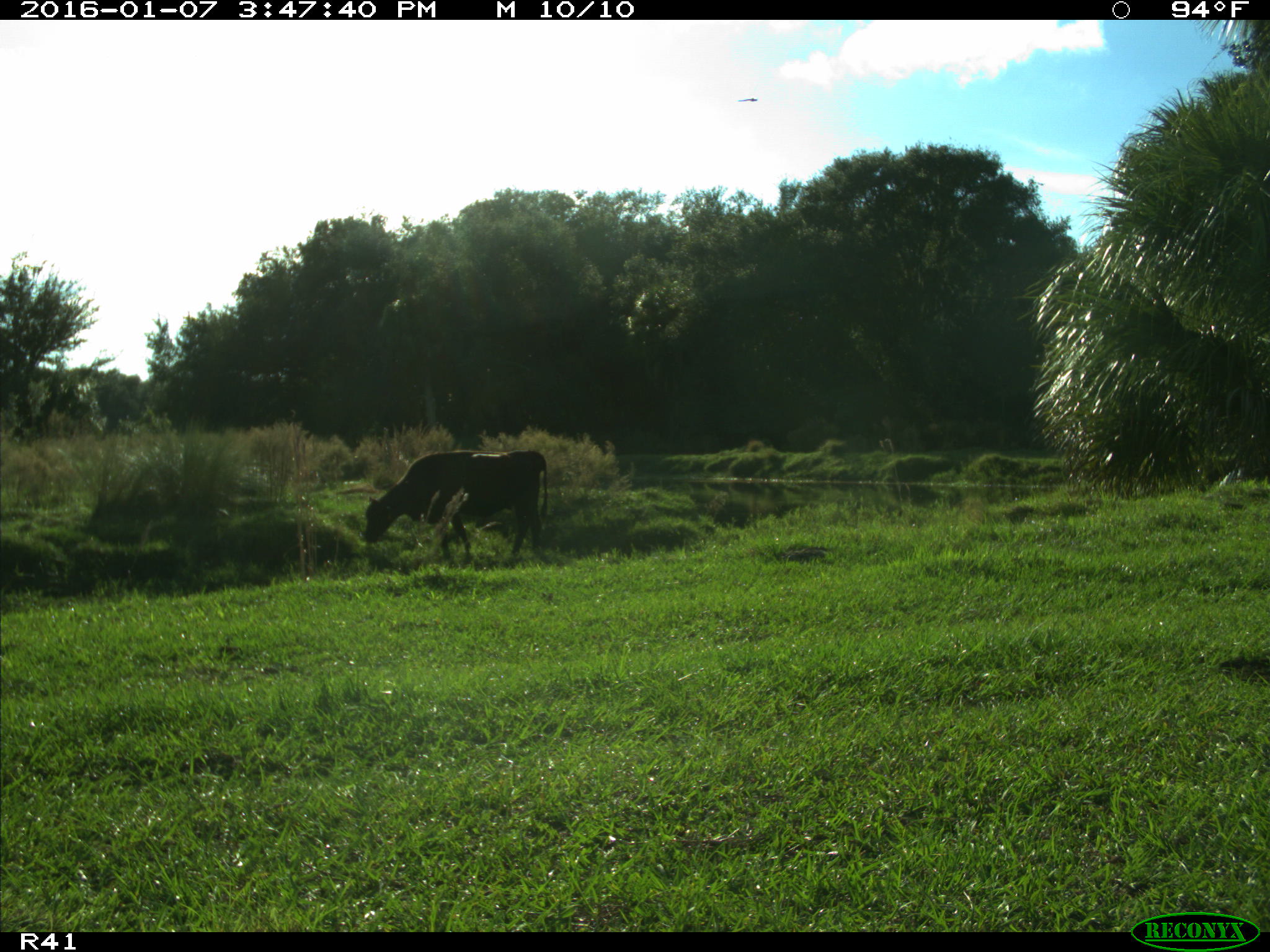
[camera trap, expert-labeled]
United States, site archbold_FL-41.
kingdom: Animalia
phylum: Chordata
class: Mammalia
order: Artiodactyla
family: Bovidae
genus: Bos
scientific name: Bos taurus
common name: domestic cow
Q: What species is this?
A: Bos taurus (domestic cow).